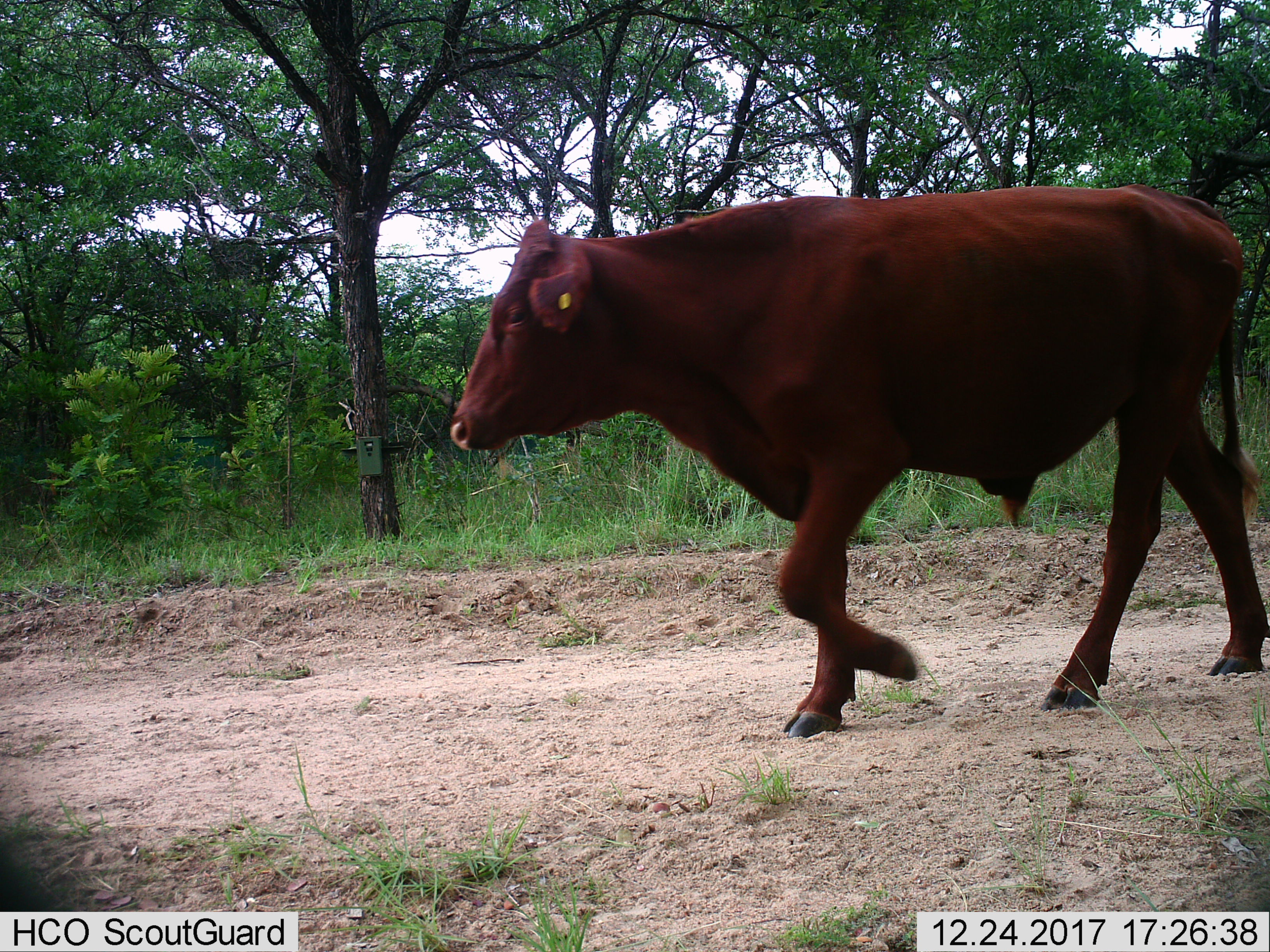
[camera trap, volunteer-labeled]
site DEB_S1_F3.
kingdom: Animalia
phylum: Chordata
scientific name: Vertebrata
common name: domestic animal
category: domesticanimal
Domesticanimal (domestic animal) (Vertebrata), count 1. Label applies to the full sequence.